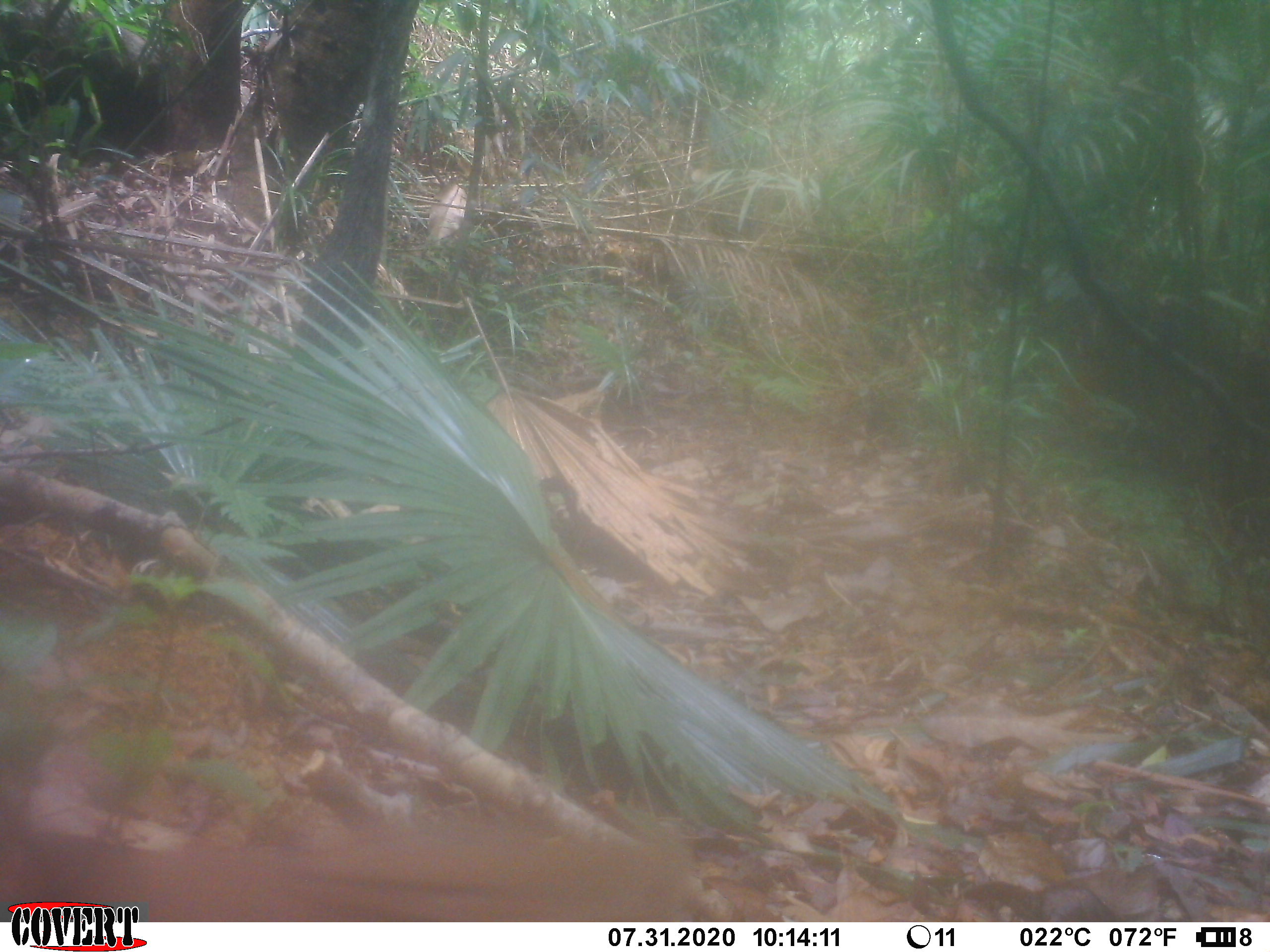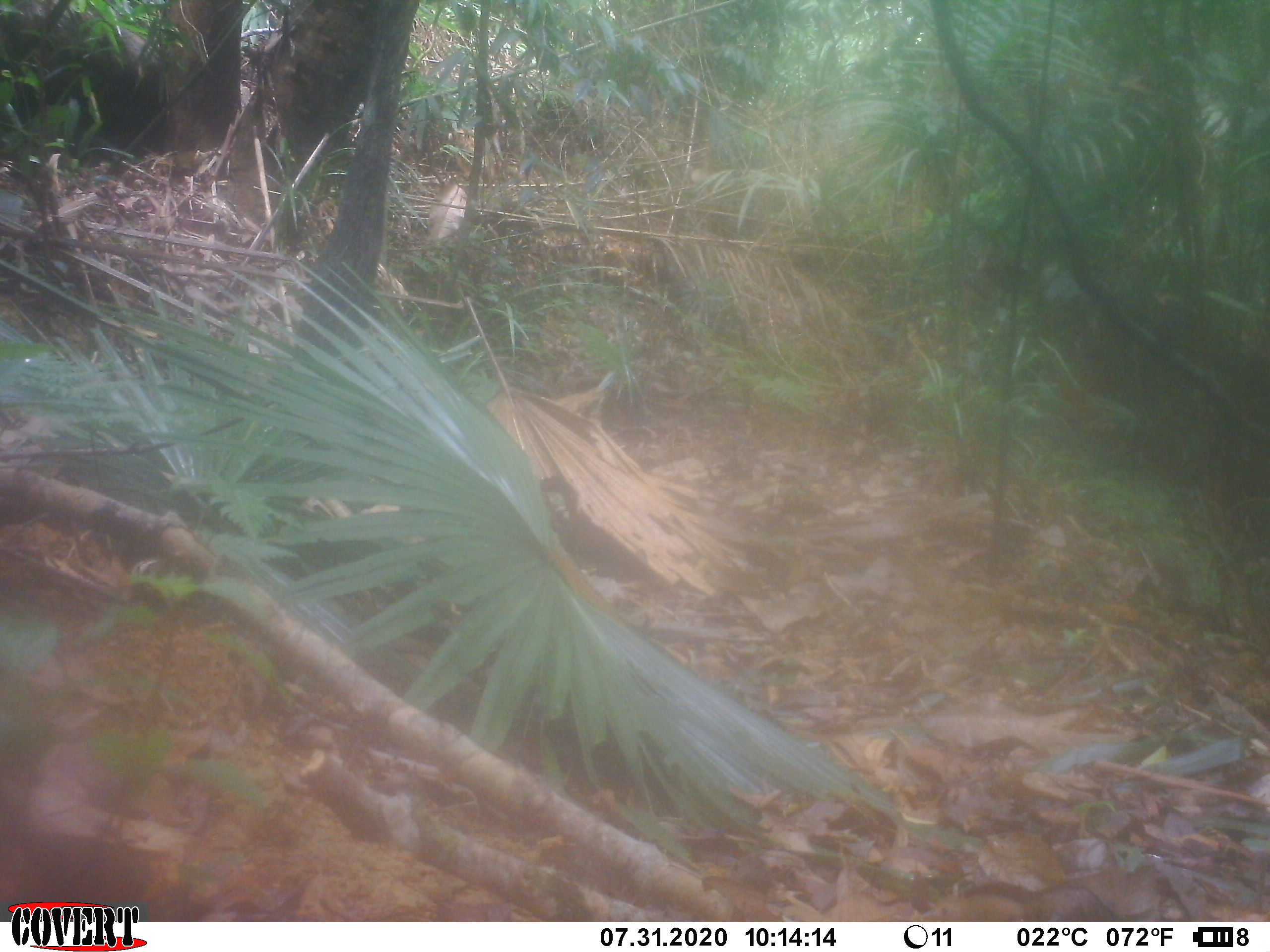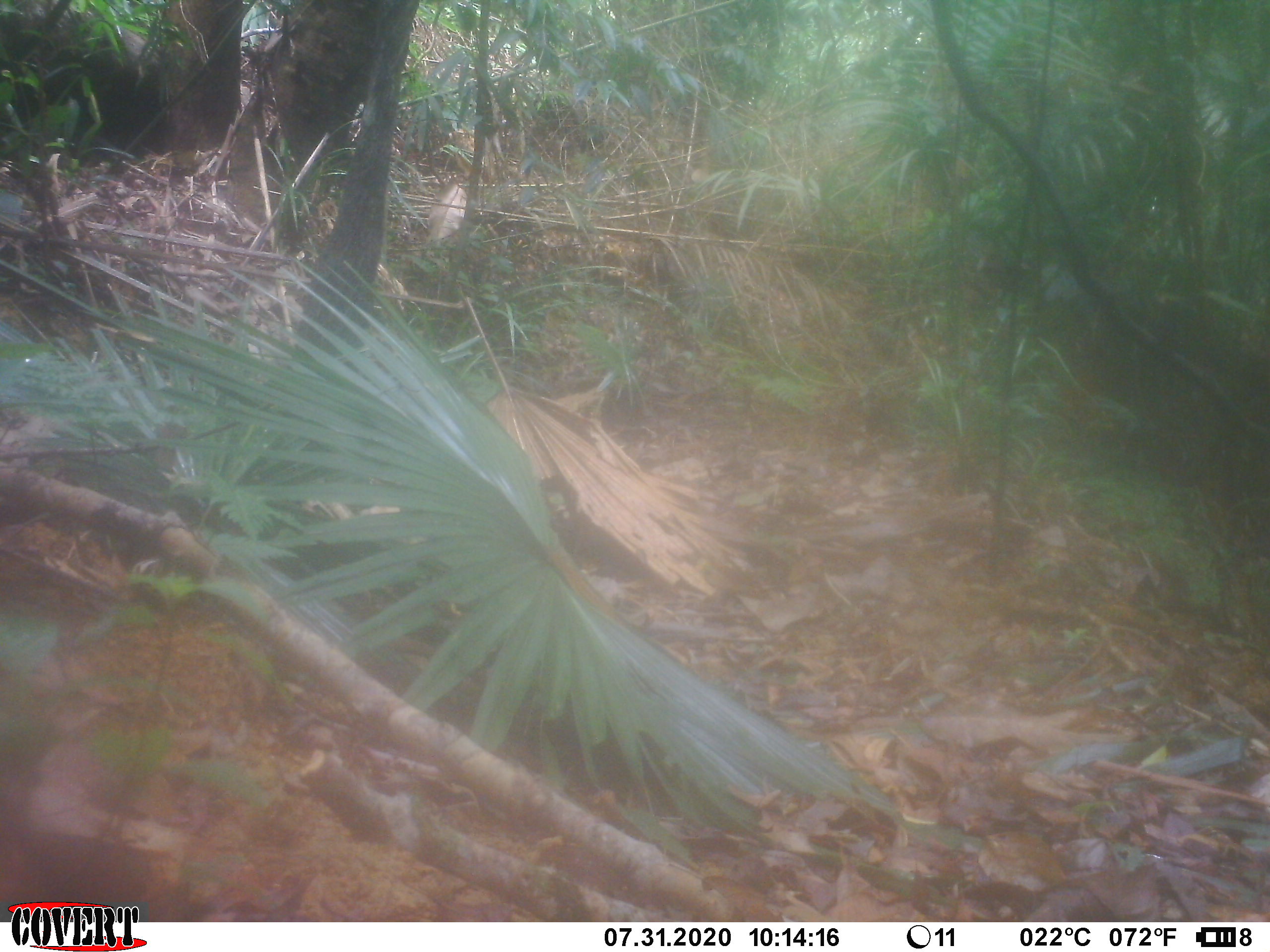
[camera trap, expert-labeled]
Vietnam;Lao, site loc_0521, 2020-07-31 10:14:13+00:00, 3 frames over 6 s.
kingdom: Animalia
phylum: Chordata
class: Mammalia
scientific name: Mammalia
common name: mammal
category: unidentified small mammal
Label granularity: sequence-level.